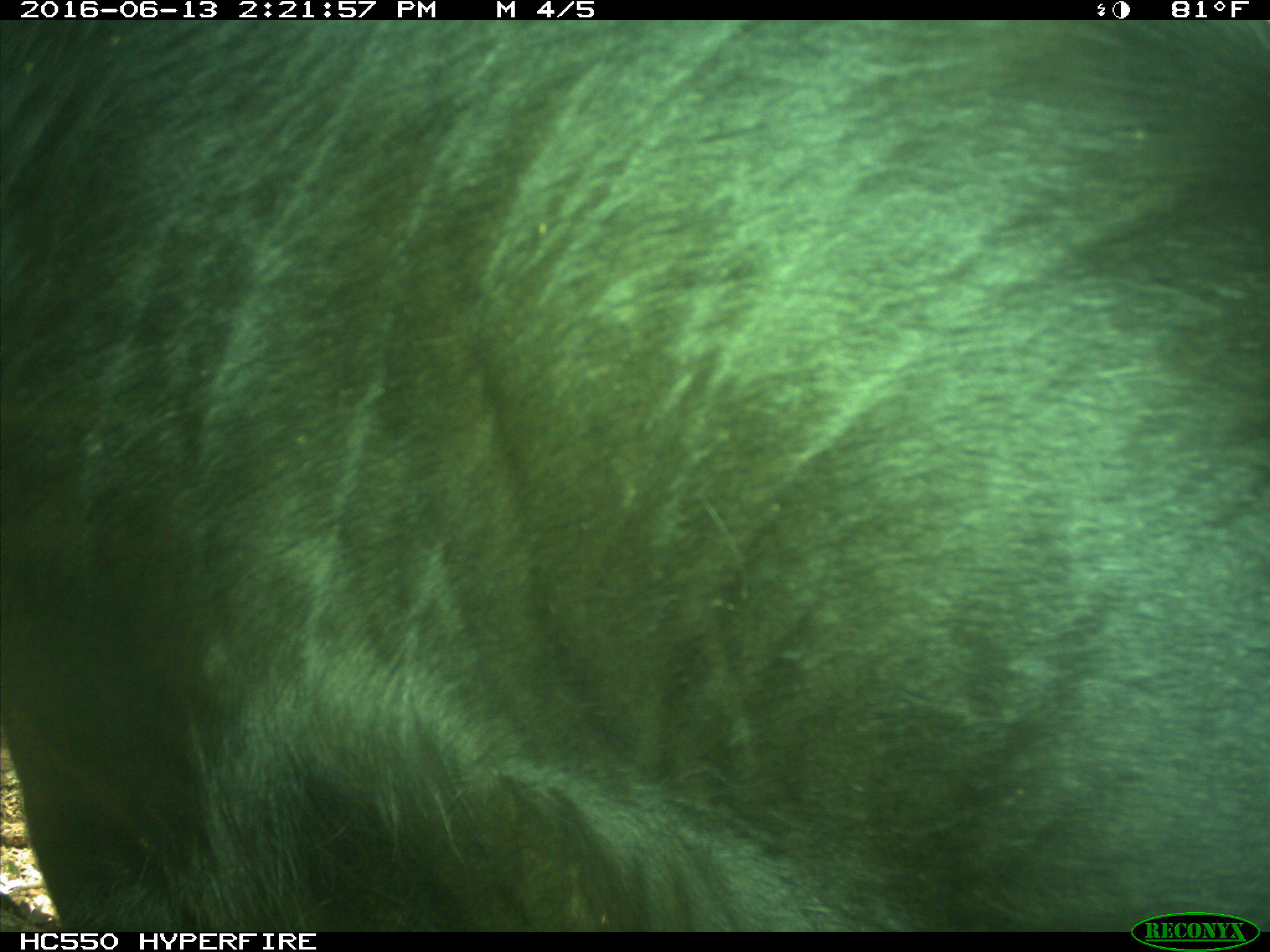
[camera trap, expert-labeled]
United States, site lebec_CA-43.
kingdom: Animalia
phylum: Chordata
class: Mammalia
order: Artiodactyla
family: Bovidae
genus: Bos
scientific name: Bos taurus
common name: domestic cow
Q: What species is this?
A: Bos taurus (domestic cow).